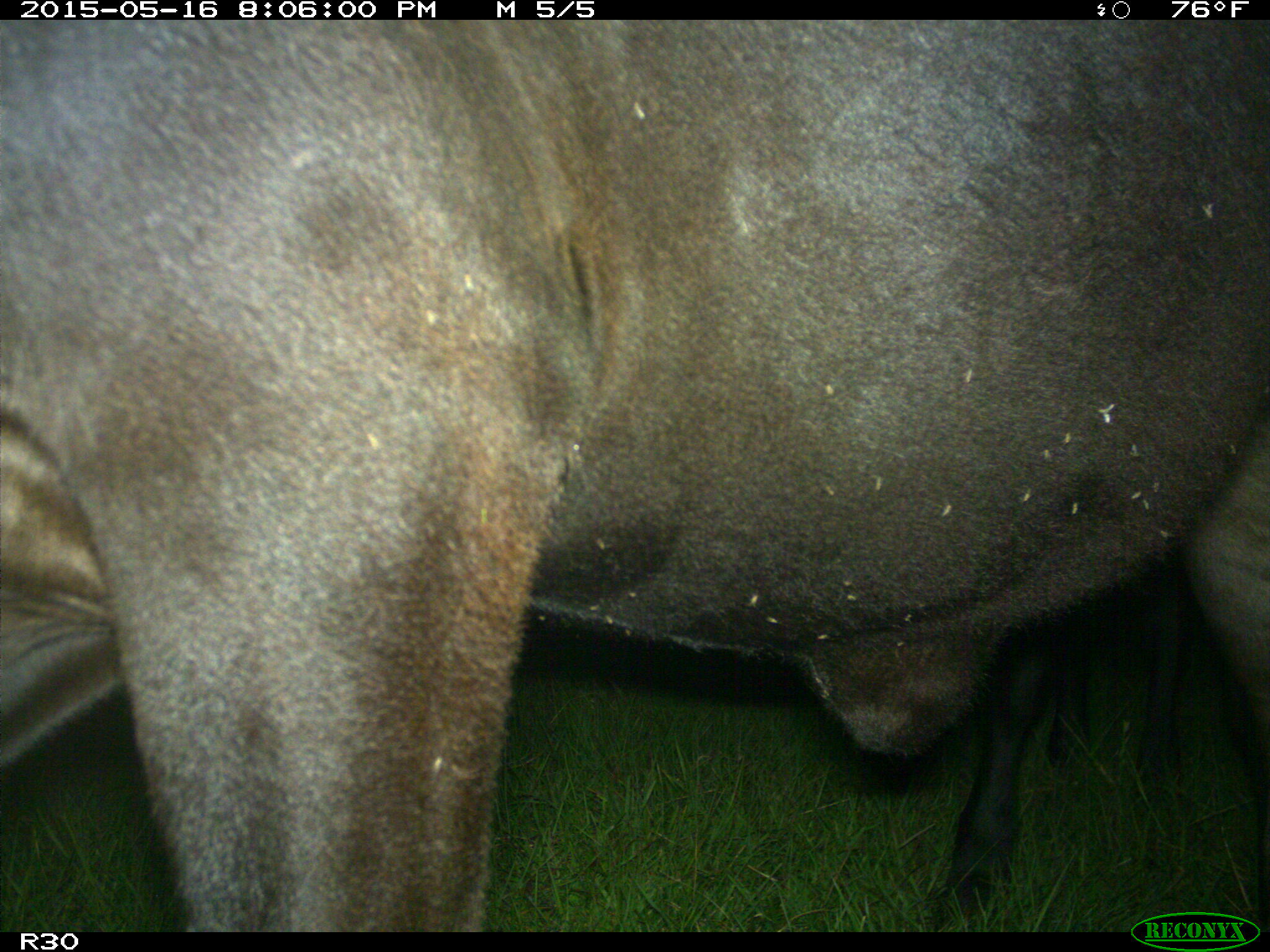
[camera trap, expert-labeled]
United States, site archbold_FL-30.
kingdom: Animalia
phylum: Chordata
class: Mammalia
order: Artiodactyla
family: Bovidae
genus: Bos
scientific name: Bos taurus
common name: domestic cow